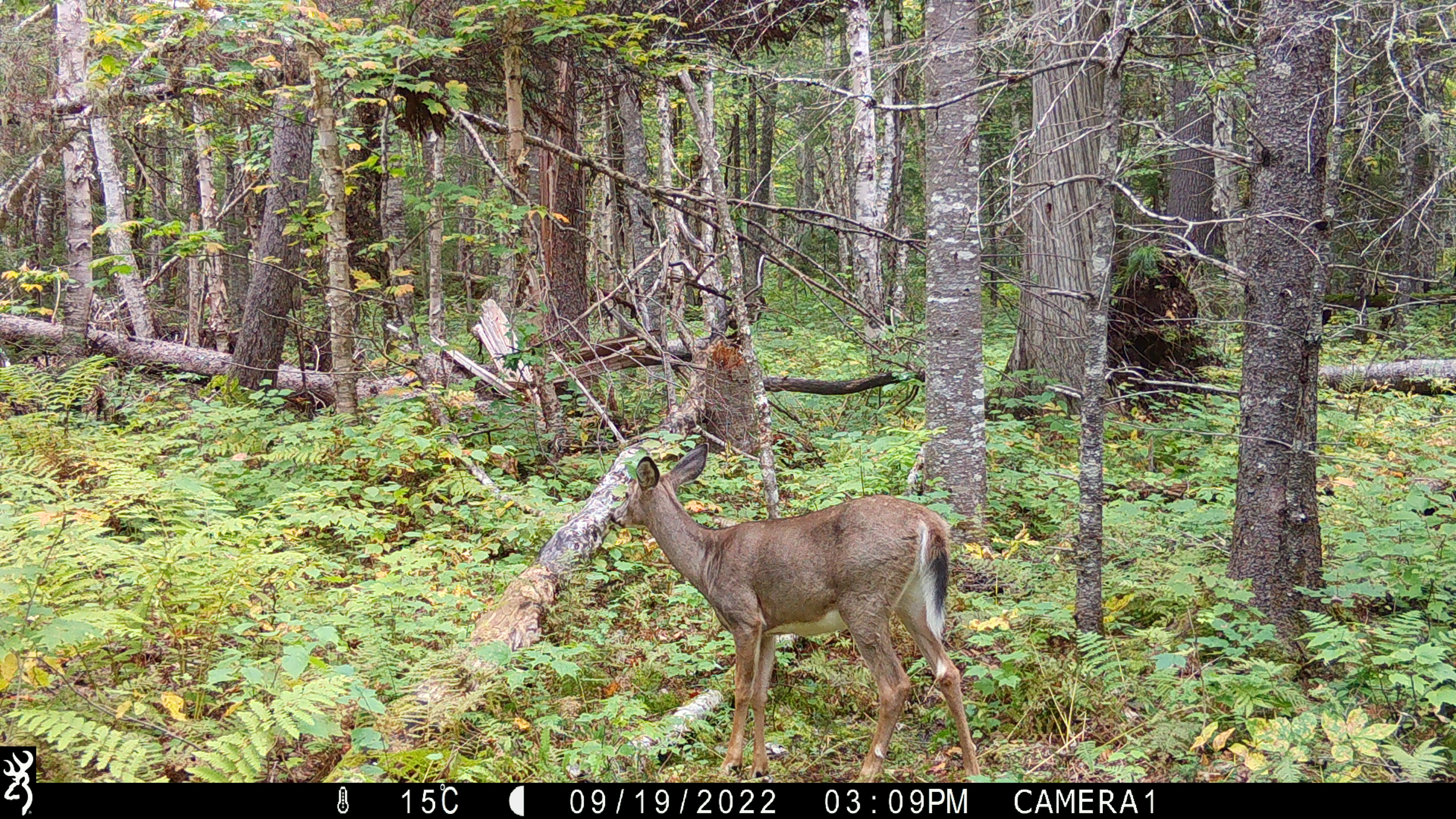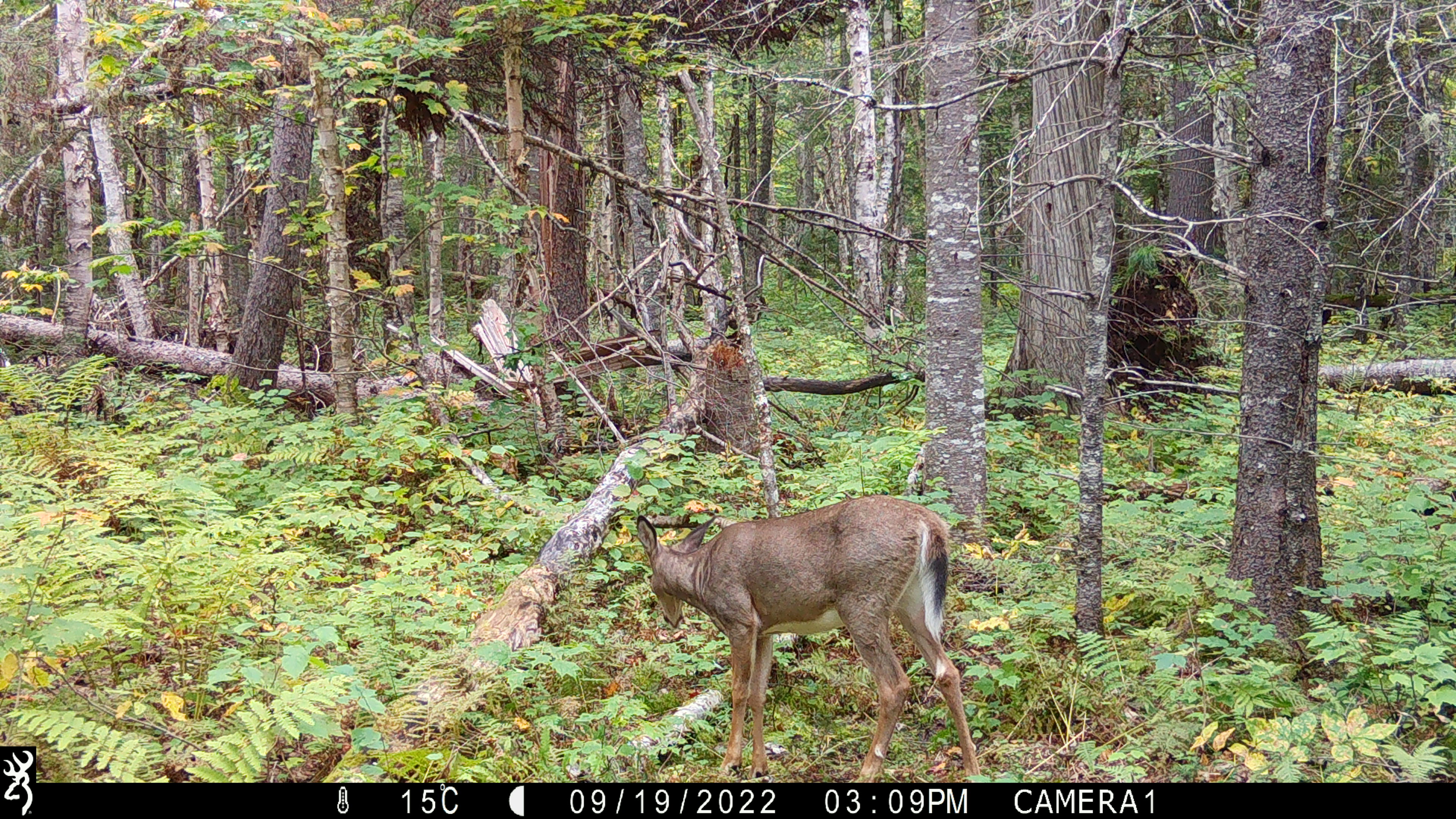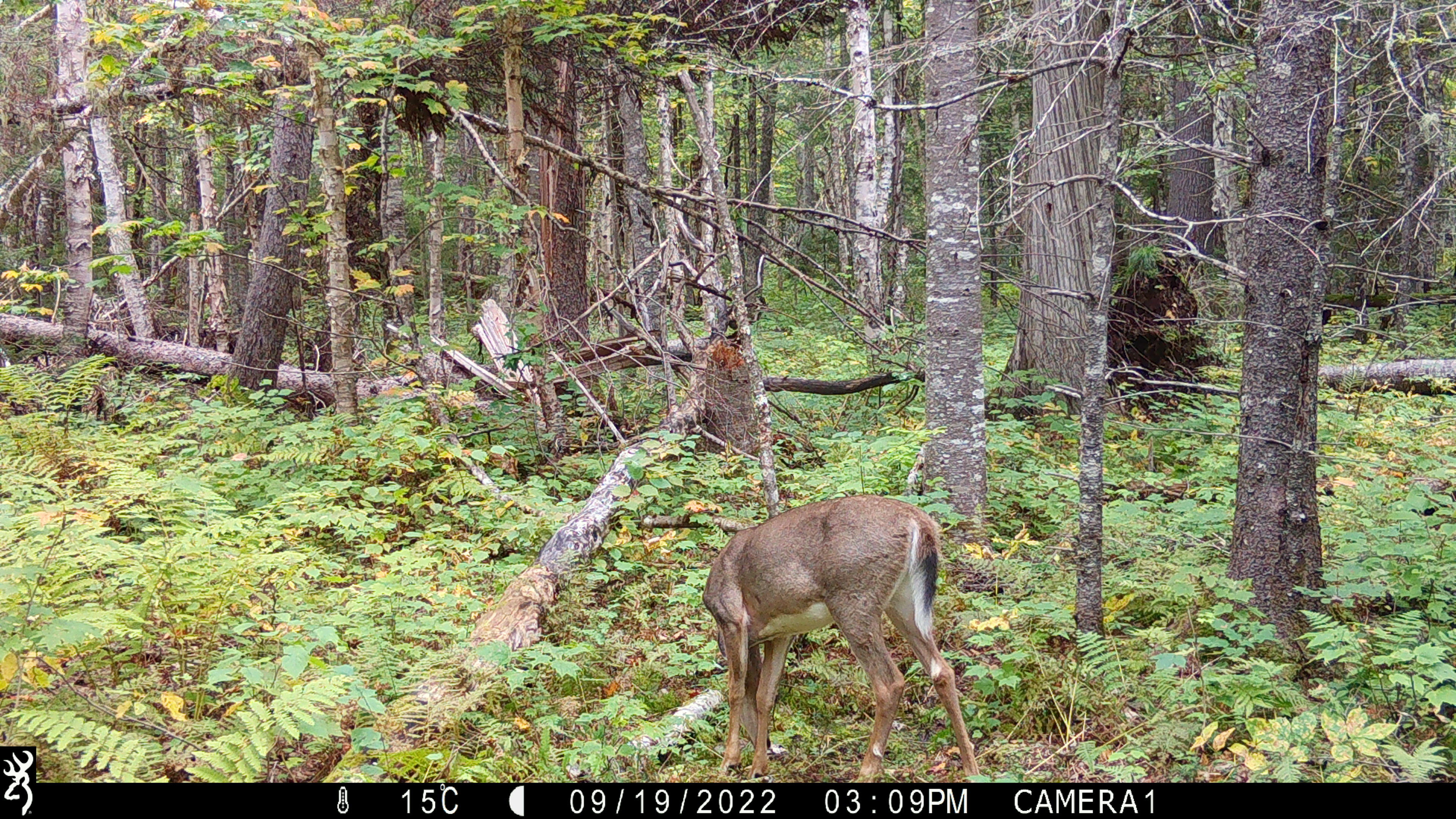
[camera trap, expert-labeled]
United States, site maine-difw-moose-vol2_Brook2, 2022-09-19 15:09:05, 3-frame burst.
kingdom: Animalia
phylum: Chordata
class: Mammalia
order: Artiodactyla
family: Cervidae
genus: Odocoileus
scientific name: Odocoileus virginianus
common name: white-tailed deer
White-tailed deer (Odocoileus virginianus).